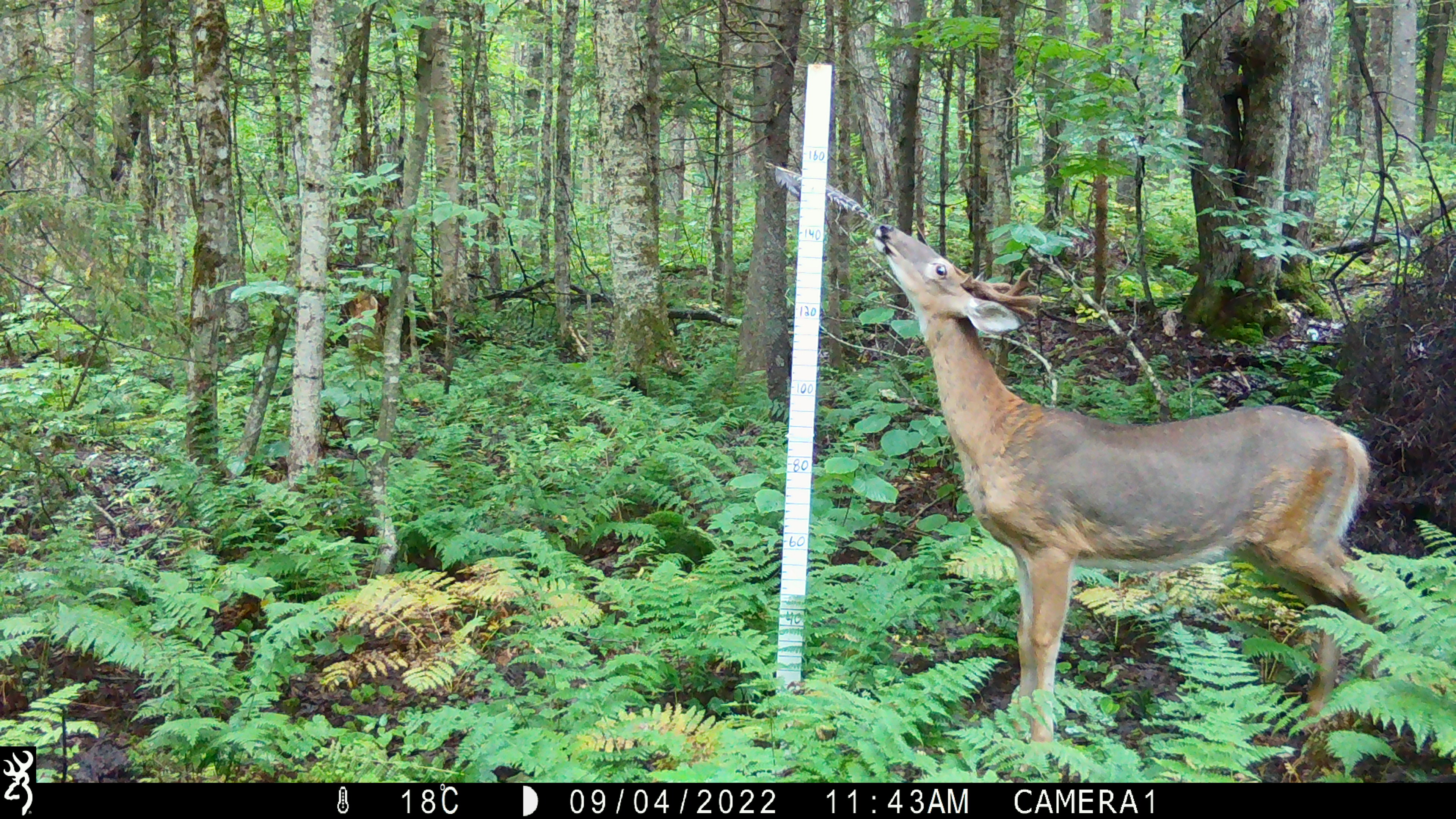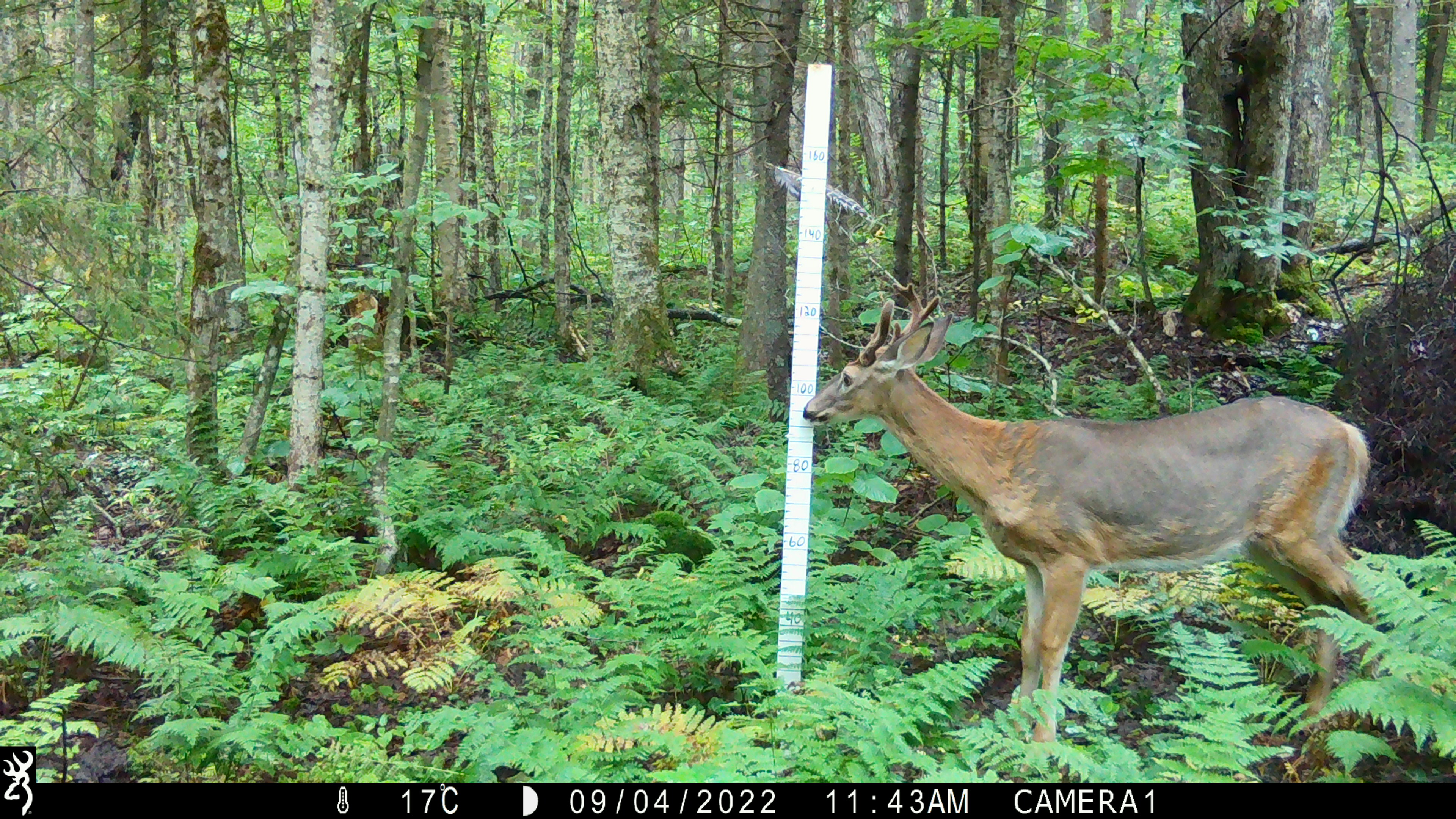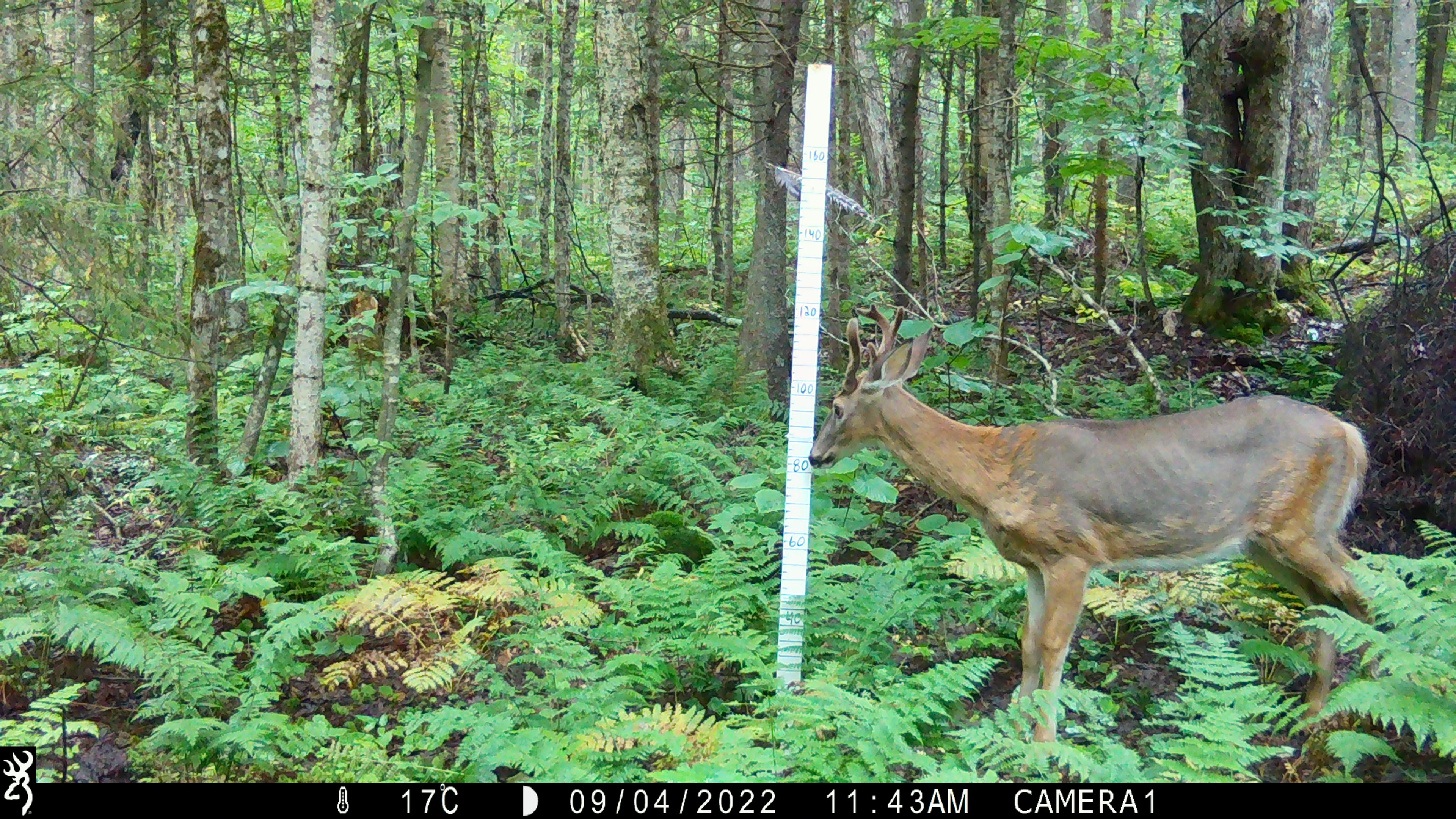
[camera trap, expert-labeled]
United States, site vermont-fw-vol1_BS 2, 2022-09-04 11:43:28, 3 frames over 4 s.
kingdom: Animalia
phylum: Chordata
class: Mammalia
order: Artiodactyla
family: Cervidae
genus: Odocoileus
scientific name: Odocoileus virginianus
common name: white-tailed deer